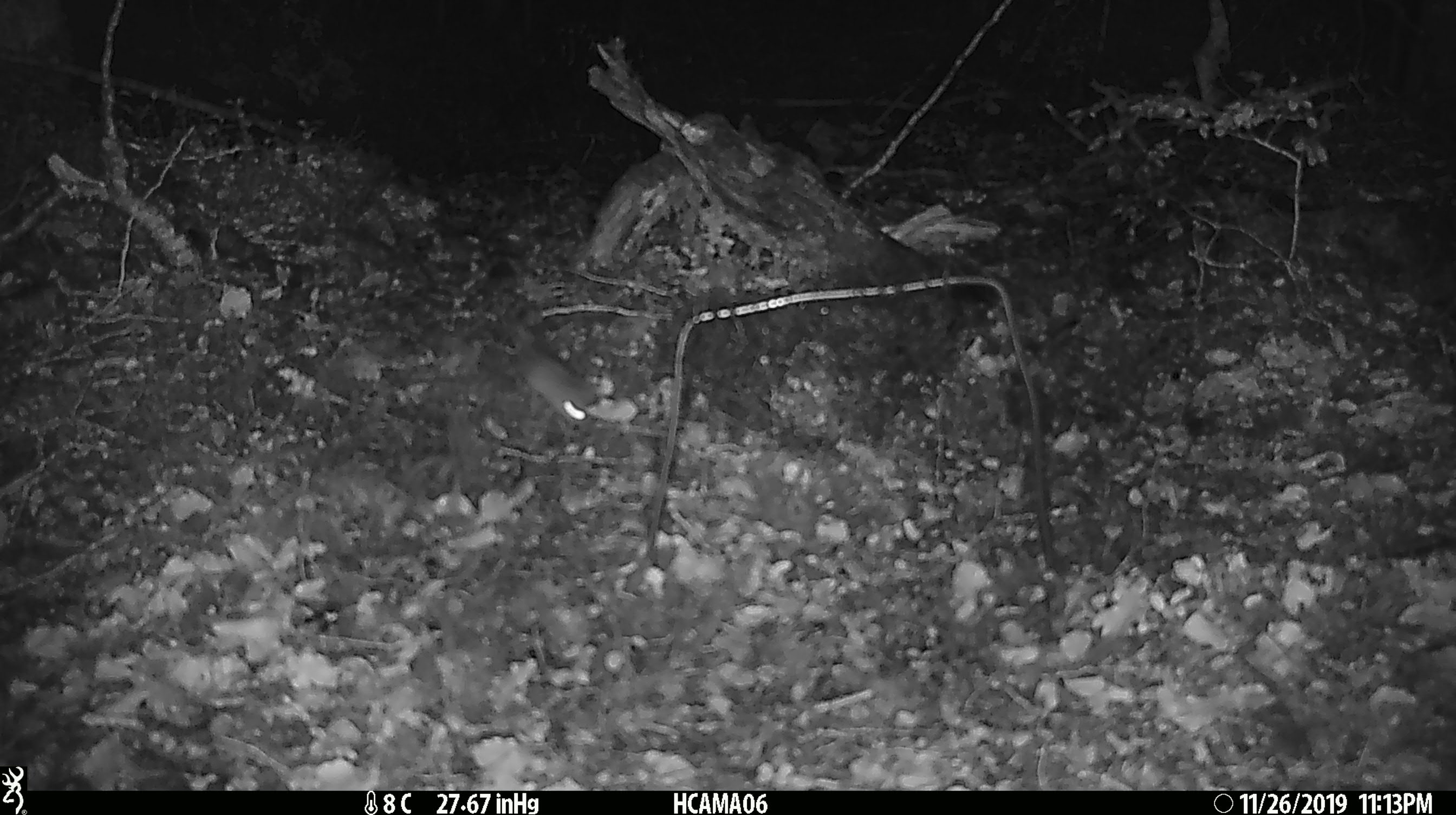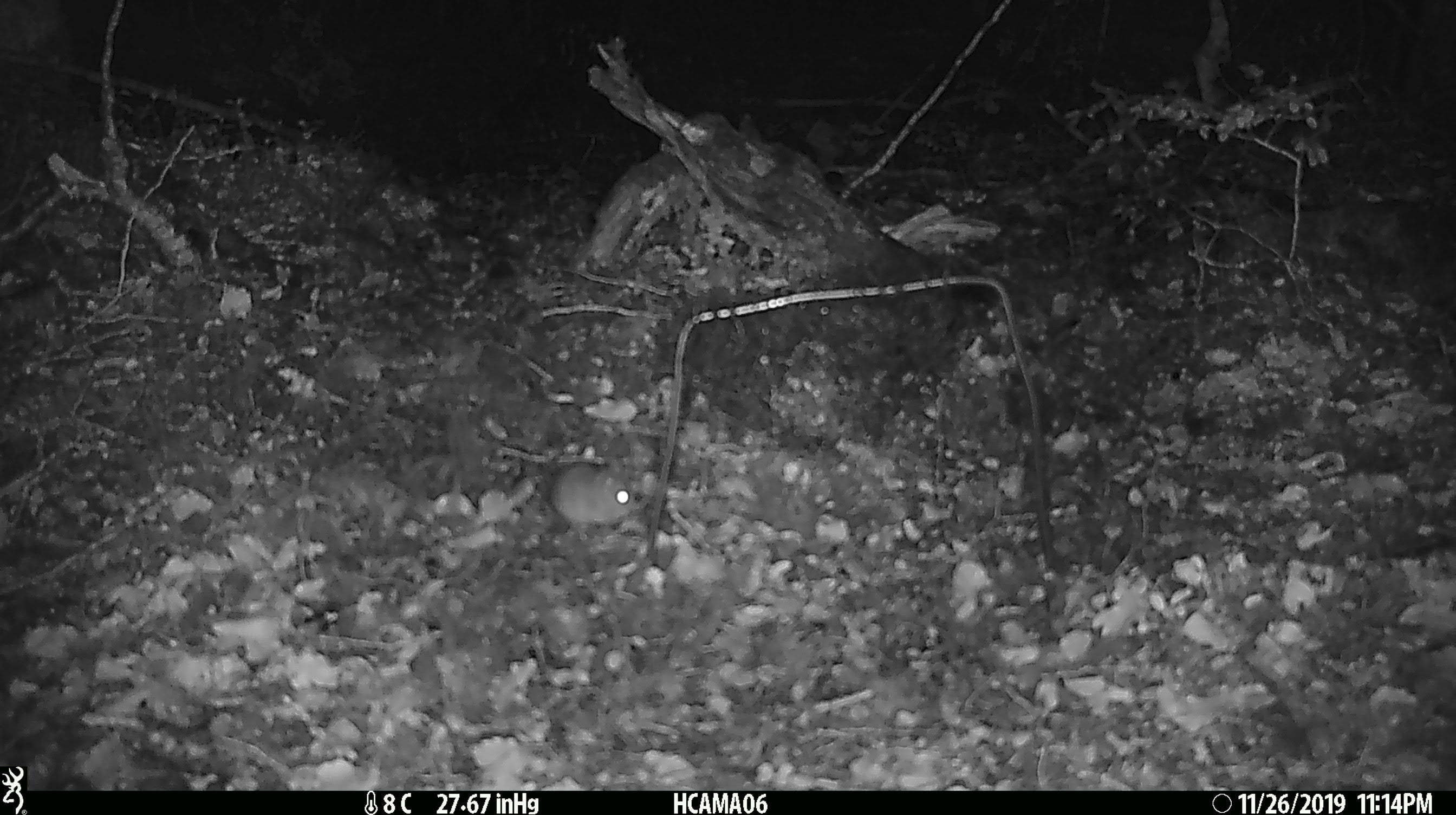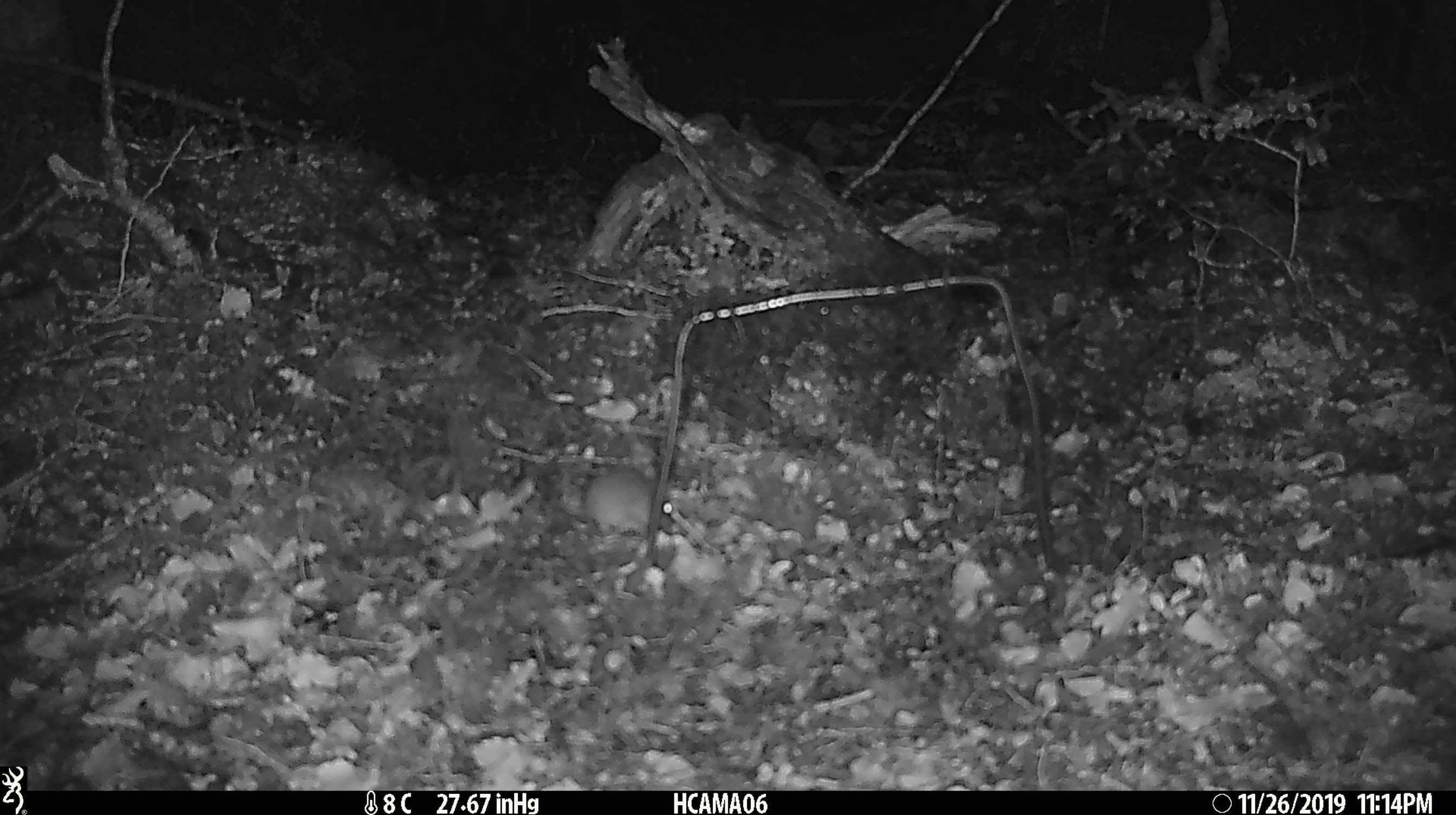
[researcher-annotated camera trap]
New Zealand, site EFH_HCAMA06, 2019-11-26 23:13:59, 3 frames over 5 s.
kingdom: Animalia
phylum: Chordata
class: Mammalia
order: Rodentia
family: Muridae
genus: Mus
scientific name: Mus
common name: mouse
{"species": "mouse (Mus)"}